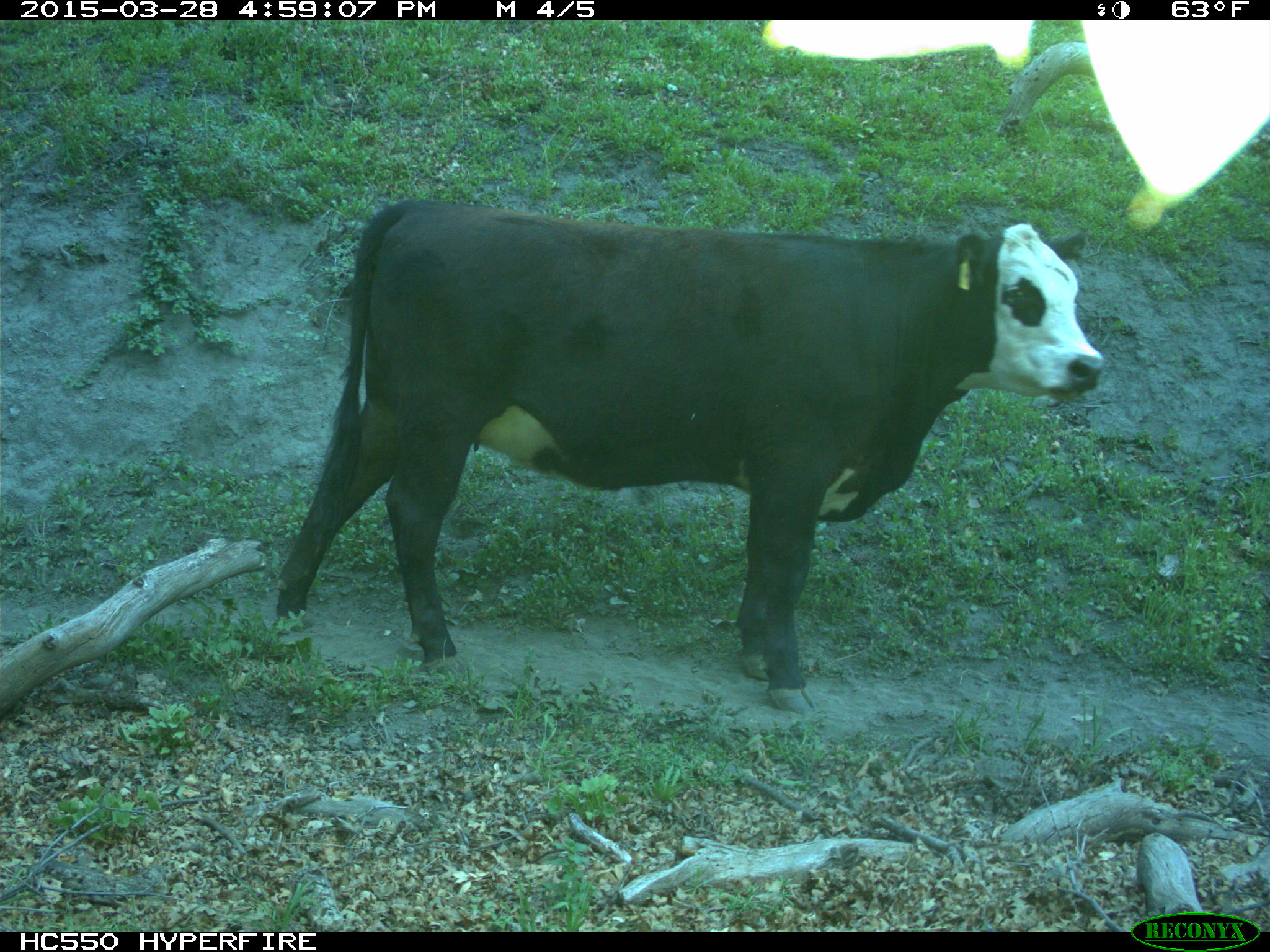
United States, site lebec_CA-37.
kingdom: Animalia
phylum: Chordata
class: Mammalia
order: Artiodactyla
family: Bovidae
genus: Bos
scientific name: Bos taurus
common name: domestic cow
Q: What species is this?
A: Bos taurus (domestic cow).